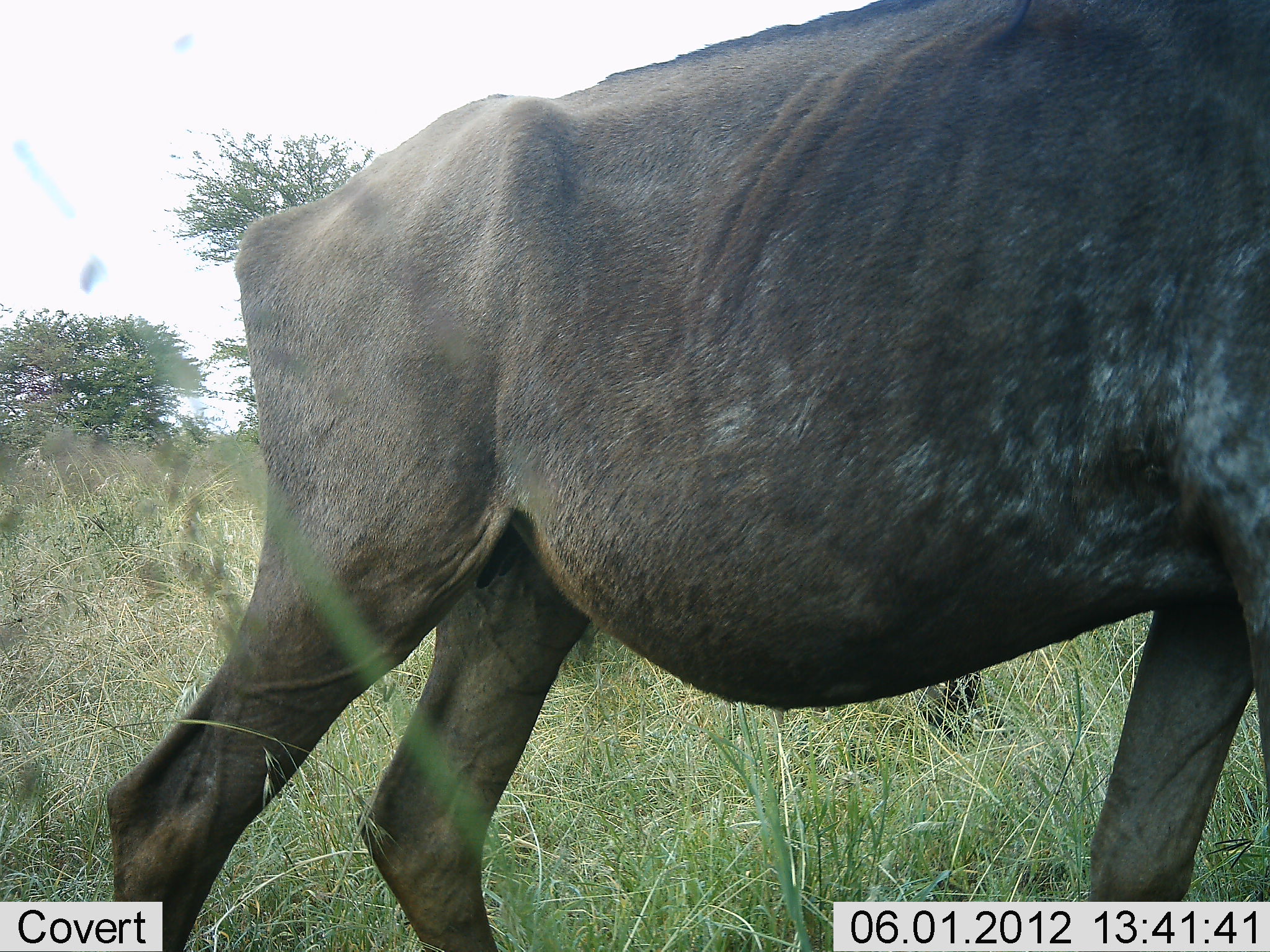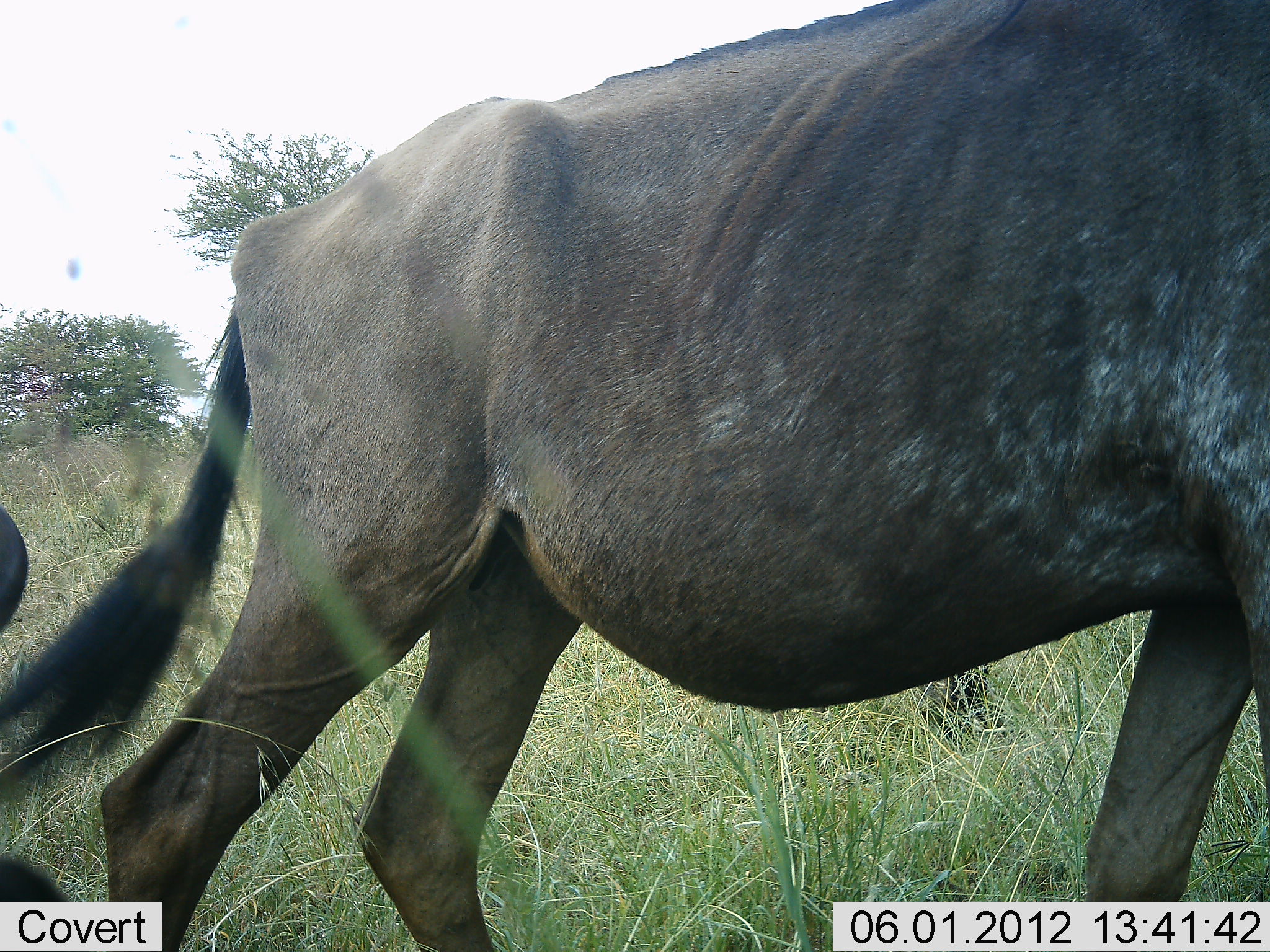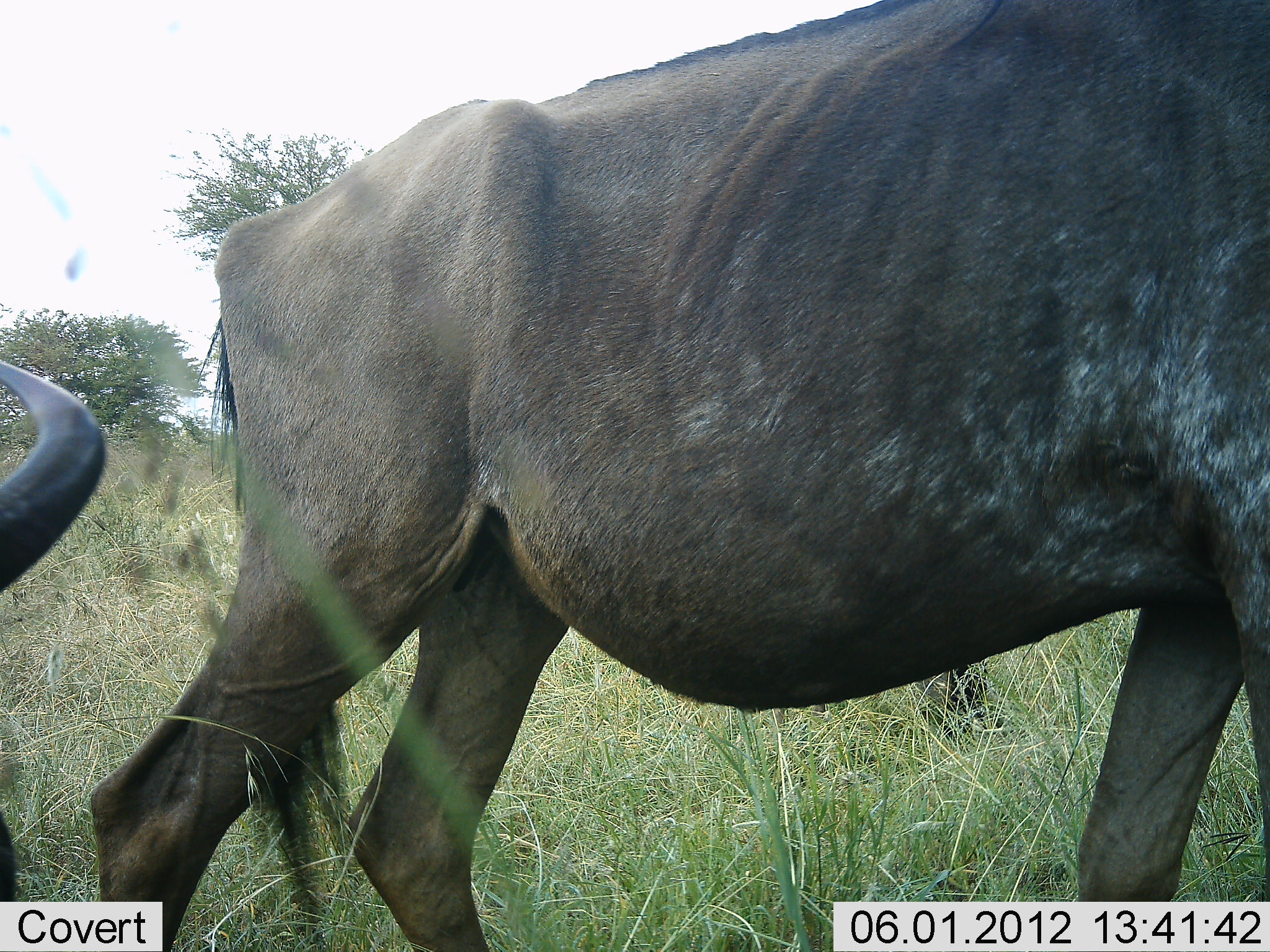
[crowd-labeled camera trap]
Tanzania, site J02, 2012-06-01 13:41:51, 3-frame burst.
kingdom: Animalia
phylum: Chordata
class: Mammalia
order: Artiodactyla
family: Bovidae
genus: Connochaetes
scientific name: Connochaetes taurinus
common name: blue wildebeest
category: wildebeest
Wildebeest (blue wildebeest) (Connochaetes taurinus), count 2. Behavior (volunteer vote fractions): standing 80%, resting 20%, moving 20%, interacting 0%. Young present (vote fraction): 0%. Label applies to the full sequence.